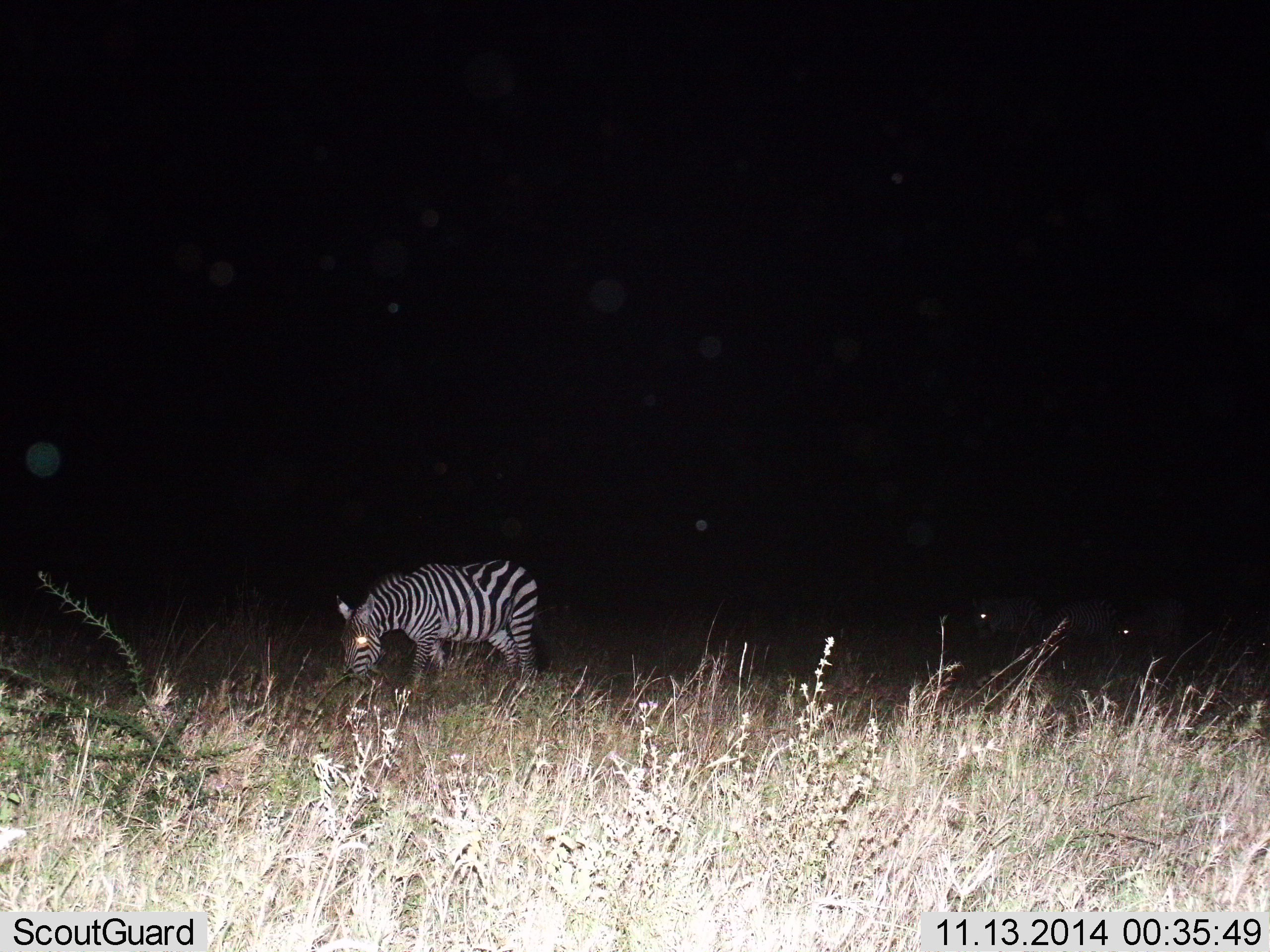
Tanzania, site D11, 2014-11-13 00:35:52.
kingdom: Animalia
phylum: Chordata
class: Mammalia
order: Perissodactyla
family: Equidae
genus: Equus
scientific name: Equus quagga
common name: plains zebra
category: zebra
Zebra (plains zebra) (Equus quagga), count 1. Behavior (volunteer vote fractions): standing 40%, resting 0%, moving 10%, interacting 0%. Young present (vote fraction): 0%. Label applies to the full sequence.